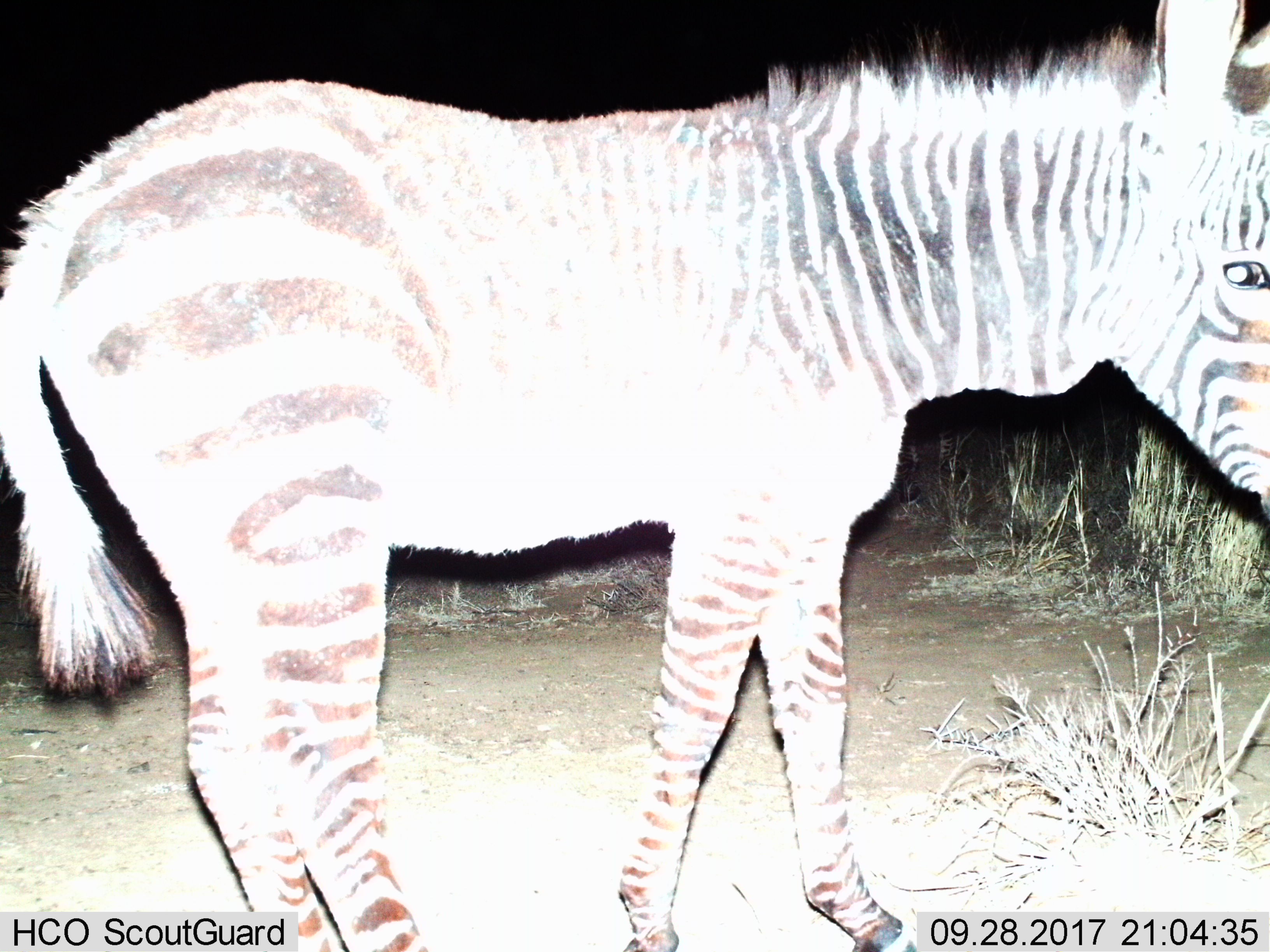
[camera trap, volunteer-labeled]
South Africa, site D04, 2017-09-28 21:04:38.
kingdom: Animalia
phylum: Chordata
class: Mammalia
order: Perissodactyla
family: Equidae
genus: Equus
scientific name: Equus zebra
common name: mountain zebra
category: zebramountain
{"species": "zebramountain (mountain zebra) (Equus zebra)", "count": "1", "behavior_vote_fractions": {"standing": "56%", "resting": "0%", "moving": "44%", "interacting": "0%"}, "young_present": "44%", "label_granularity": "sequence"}